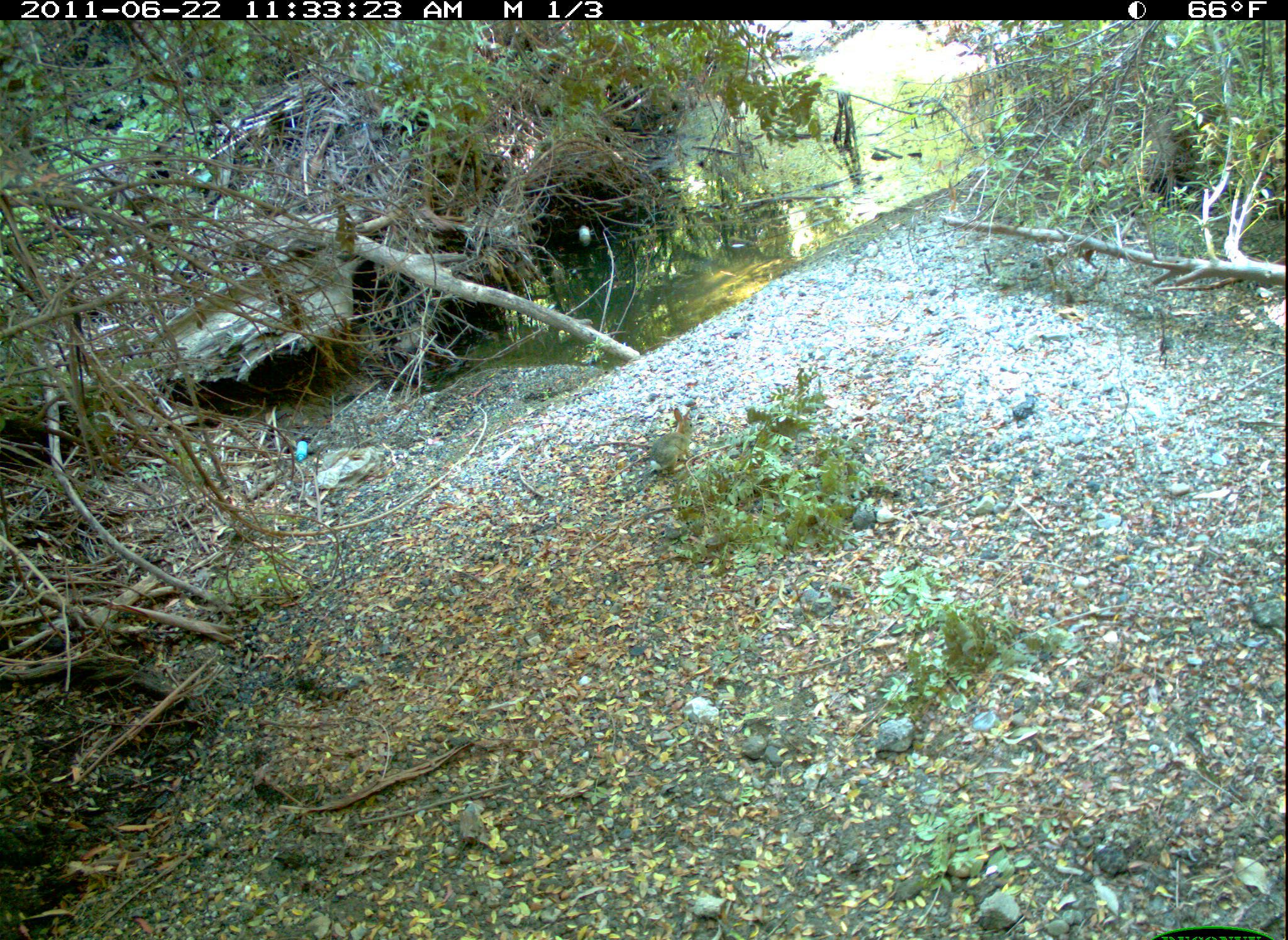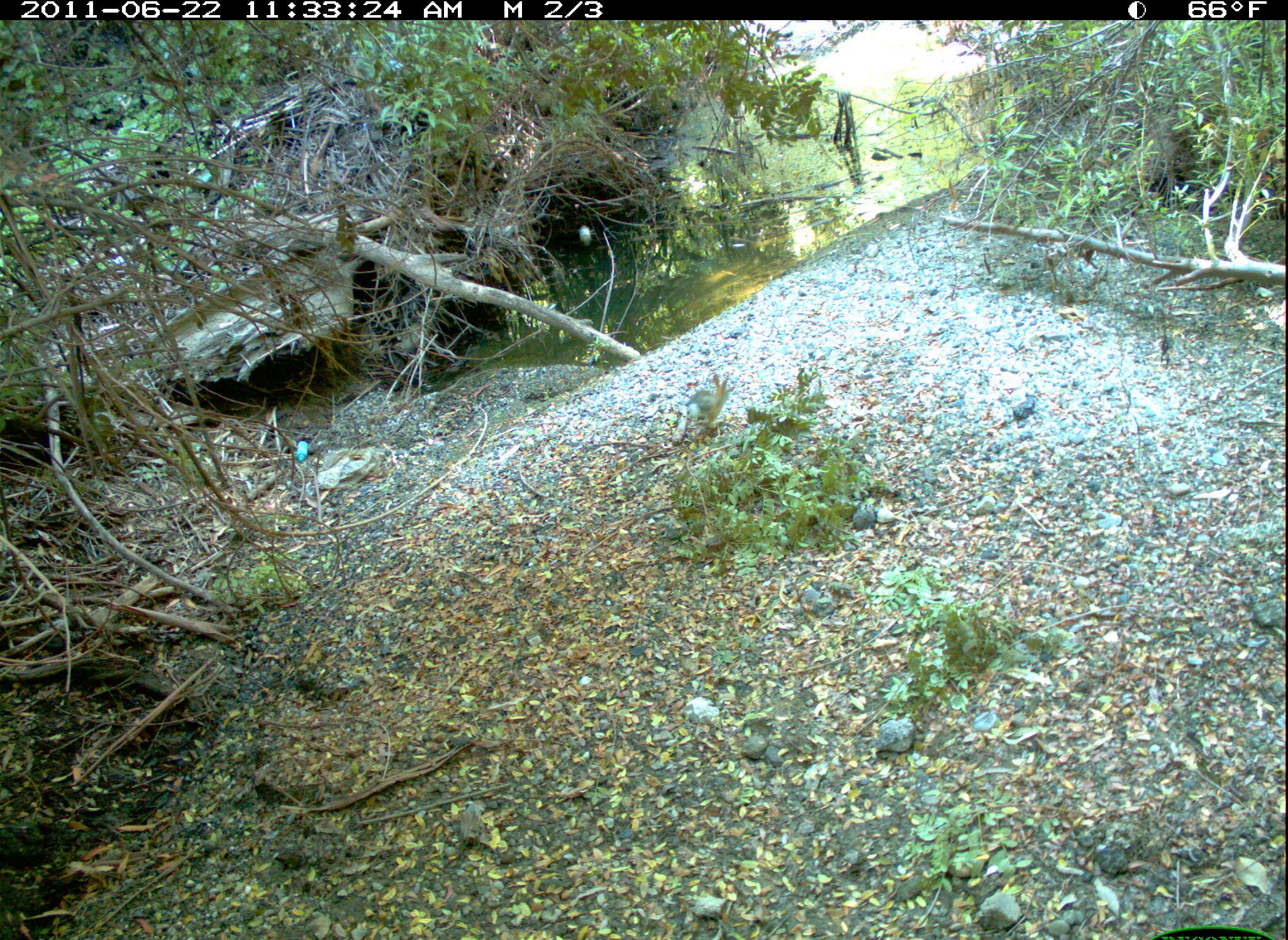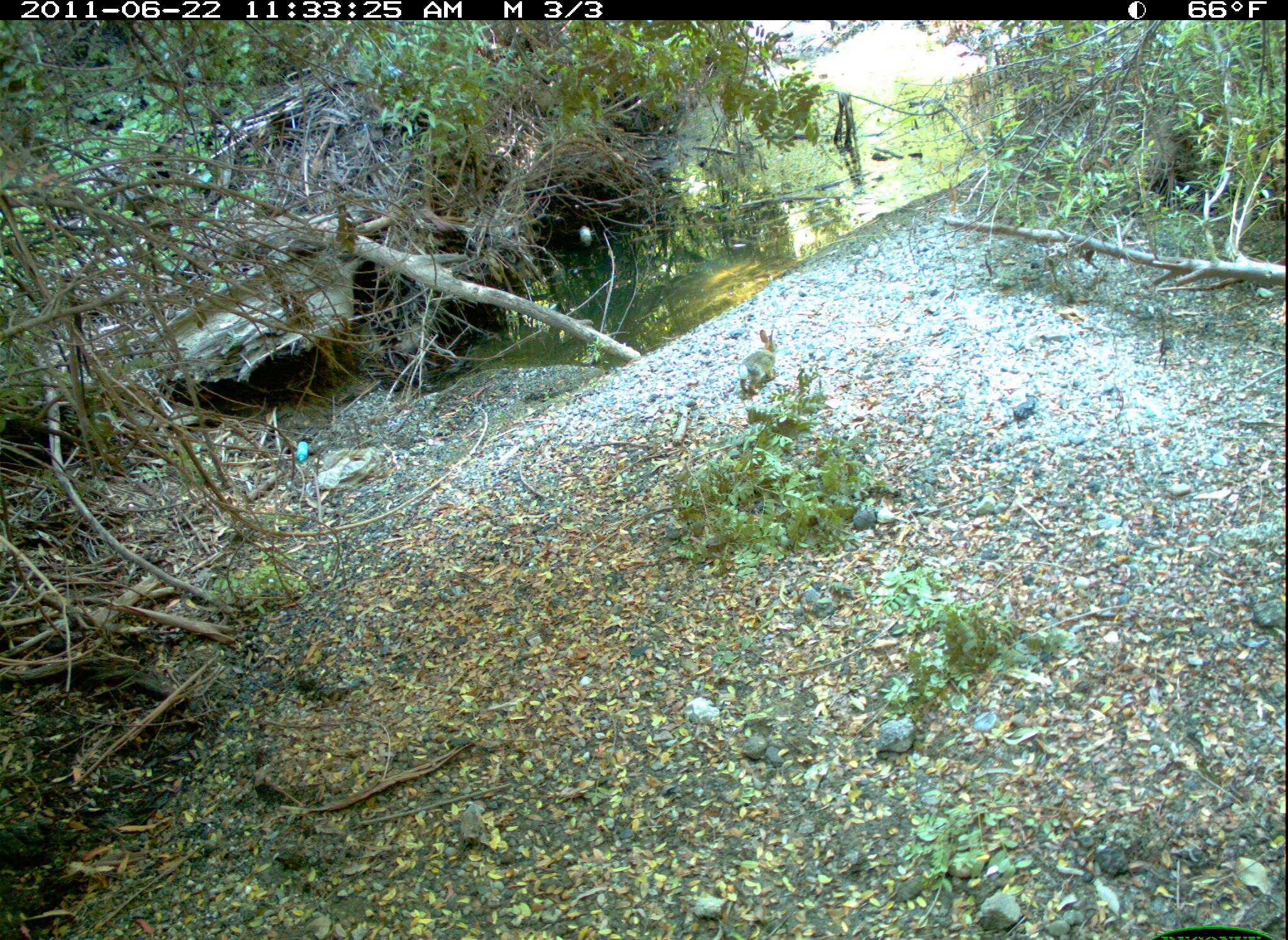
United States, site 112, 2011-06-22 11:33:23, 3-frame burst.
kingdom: Animalia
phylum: Chordata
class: Mammalia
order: Lagomorpha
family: Leporidae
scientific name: Leporidae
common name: rabbits and hares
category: rabbit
Rabbit (rabbits and hares) (Leporidae).